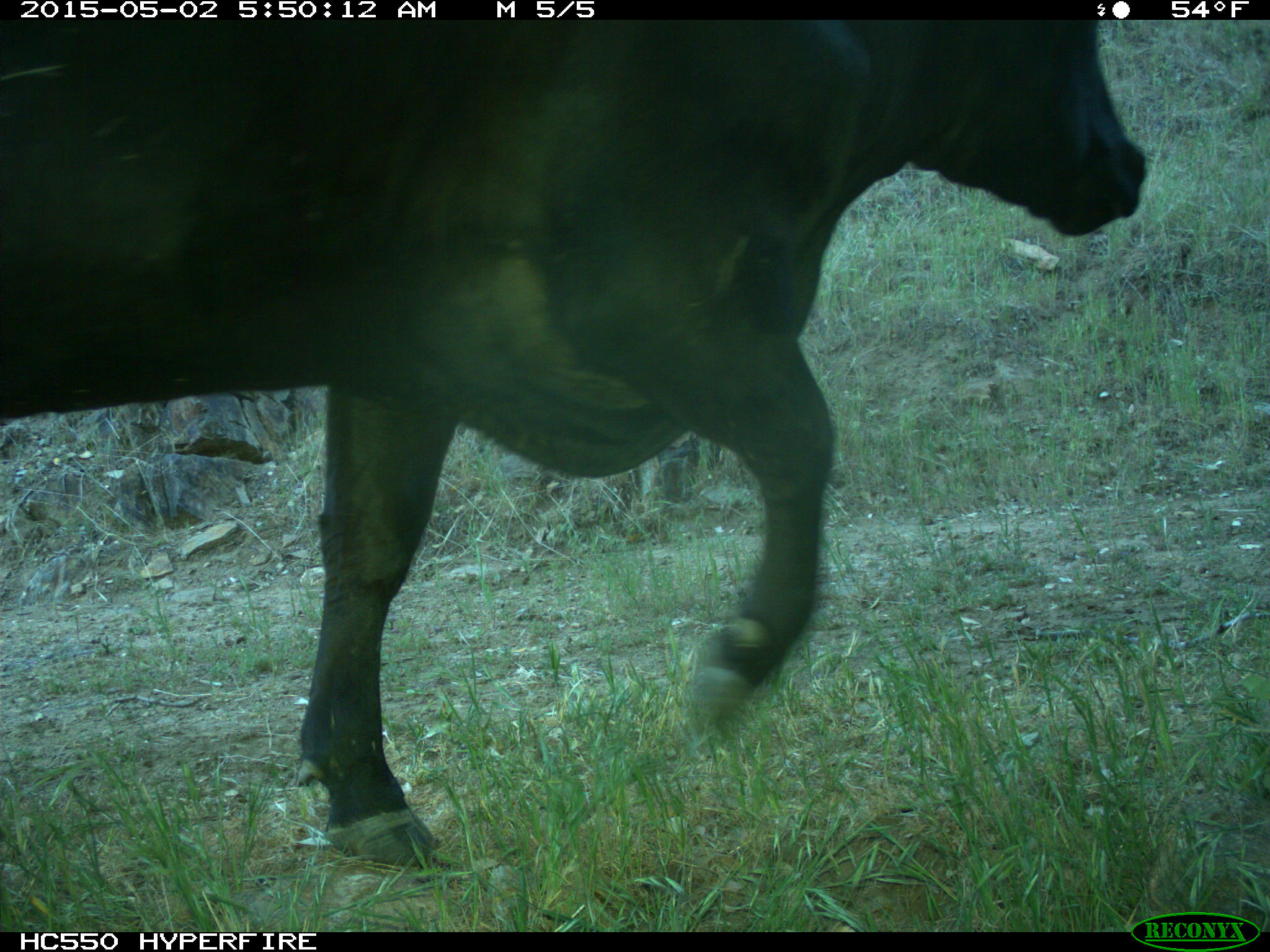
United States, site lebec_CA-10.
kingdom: Animalia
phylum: Chordata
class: Mammalia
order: Artiodactyla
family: Bovidae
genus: Bos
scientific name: Bos taurus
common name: domestic cow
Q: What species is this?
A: Bos taurus (domestic cow).